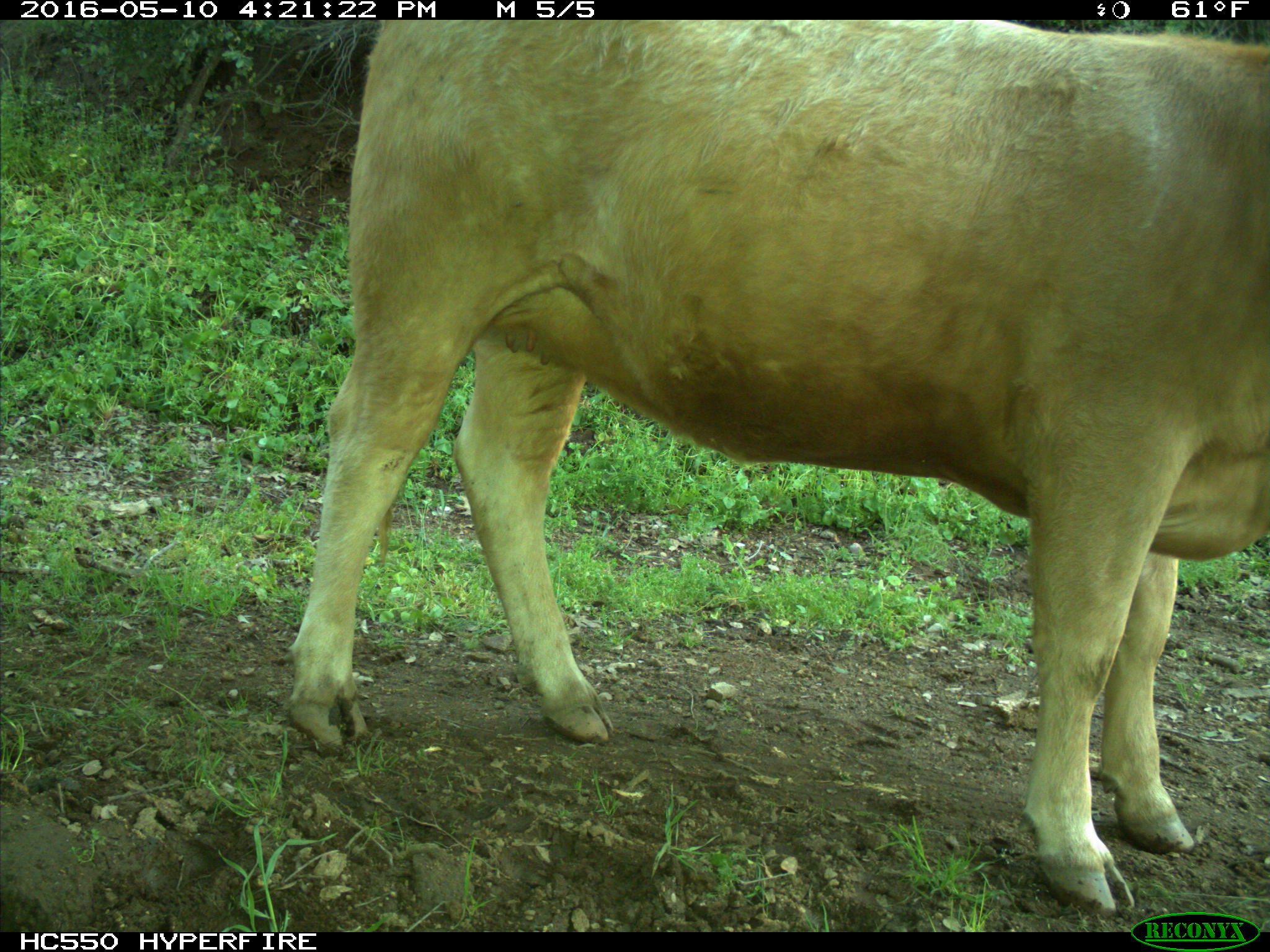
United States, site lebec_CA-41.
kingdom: Animalia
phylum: Chordata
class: Mammalia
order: Artiodactyla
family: Bovidae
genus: Bos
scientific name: Bos taurus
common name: domestic cow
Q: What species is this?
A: Bos taurus (domestic cow).